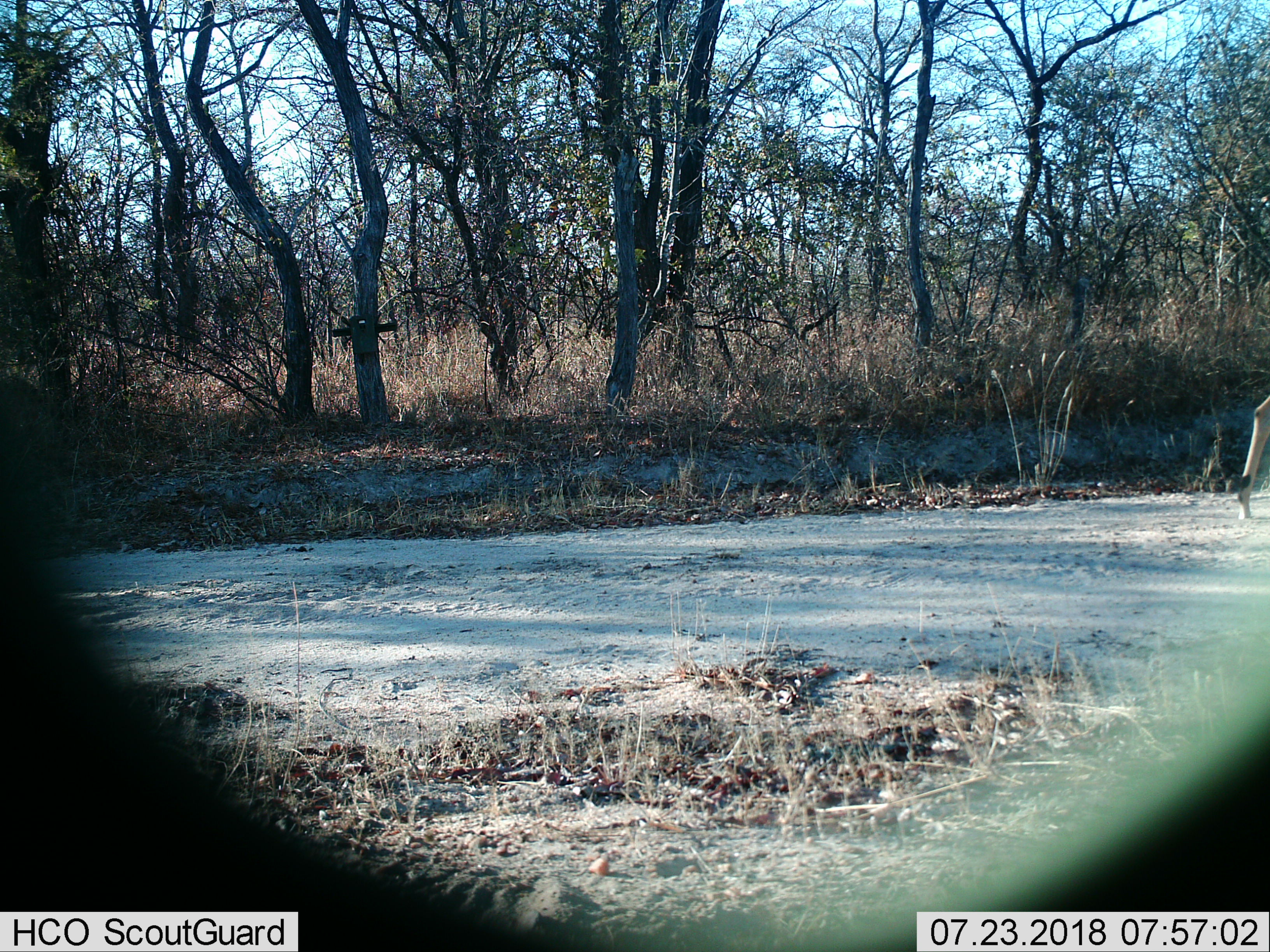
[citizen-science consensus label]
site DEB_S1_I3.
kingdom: Animalia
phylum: Chordata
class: Mammalia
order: Artiodactyla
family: Bovidae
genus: Aepyceros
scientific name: Aepyceros melampus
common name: impala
Impala (Aepyceros melampus), count 1. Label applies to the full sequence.